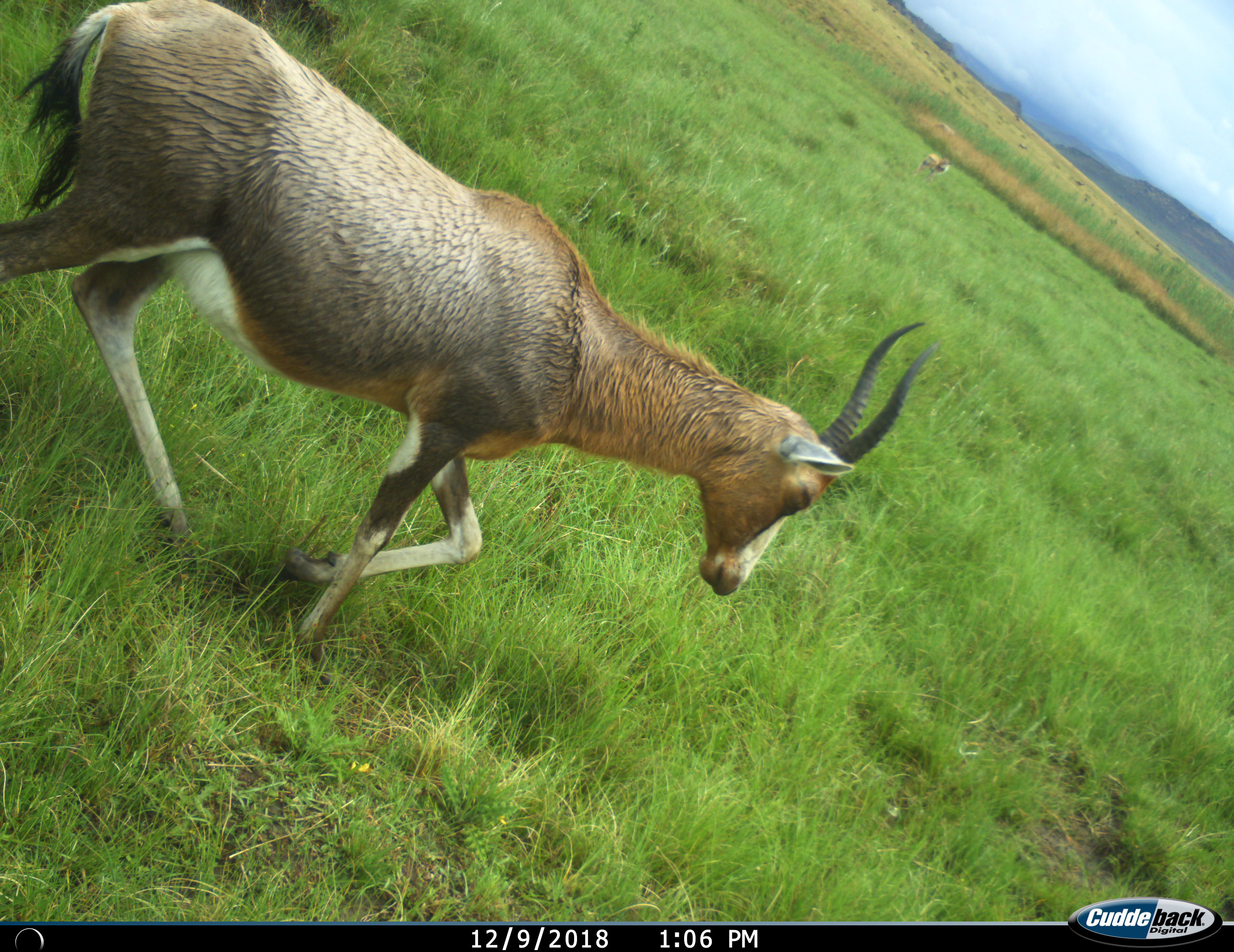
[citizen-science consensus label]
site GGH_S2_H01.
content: unidentified animal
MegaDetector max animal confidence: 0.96